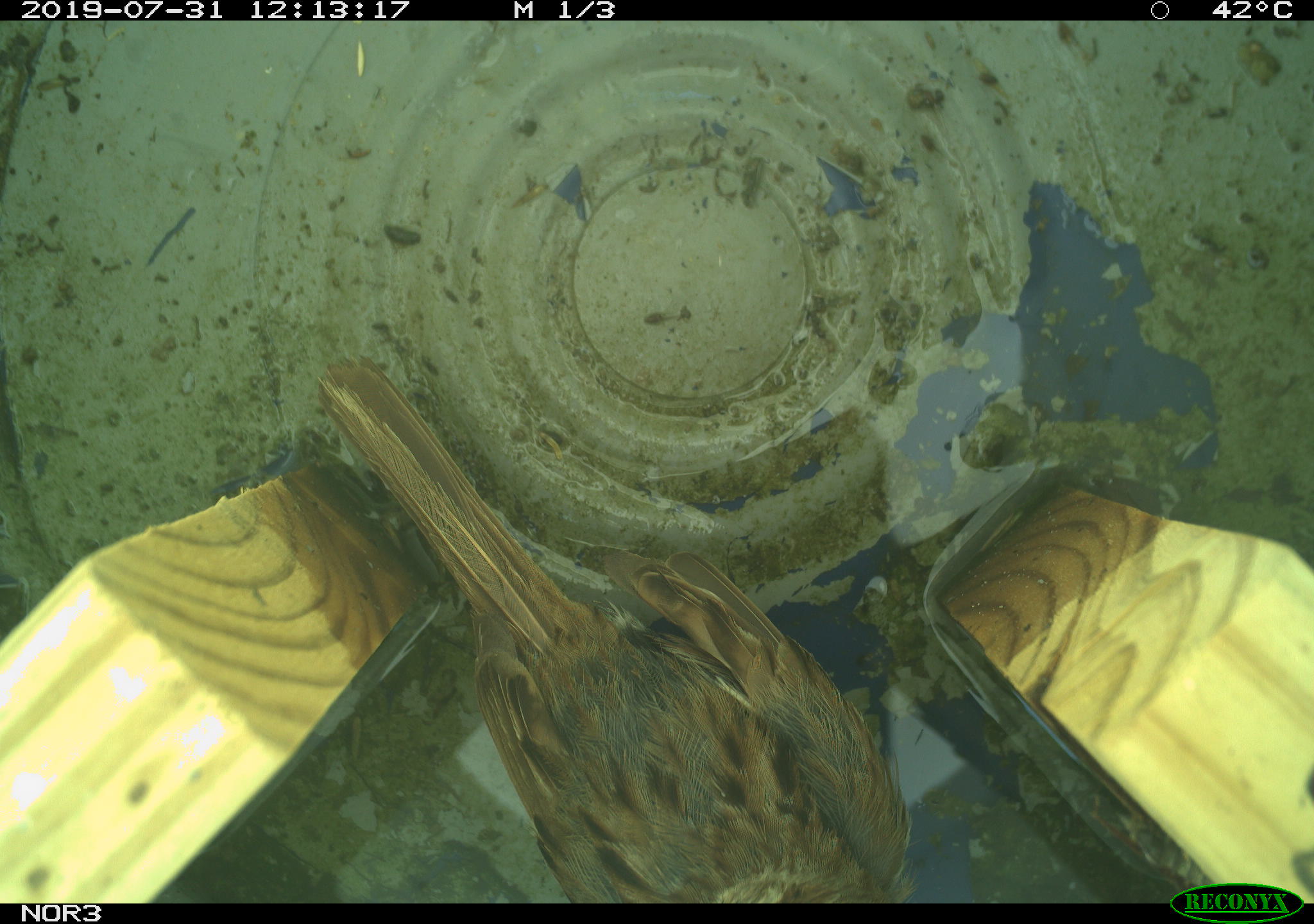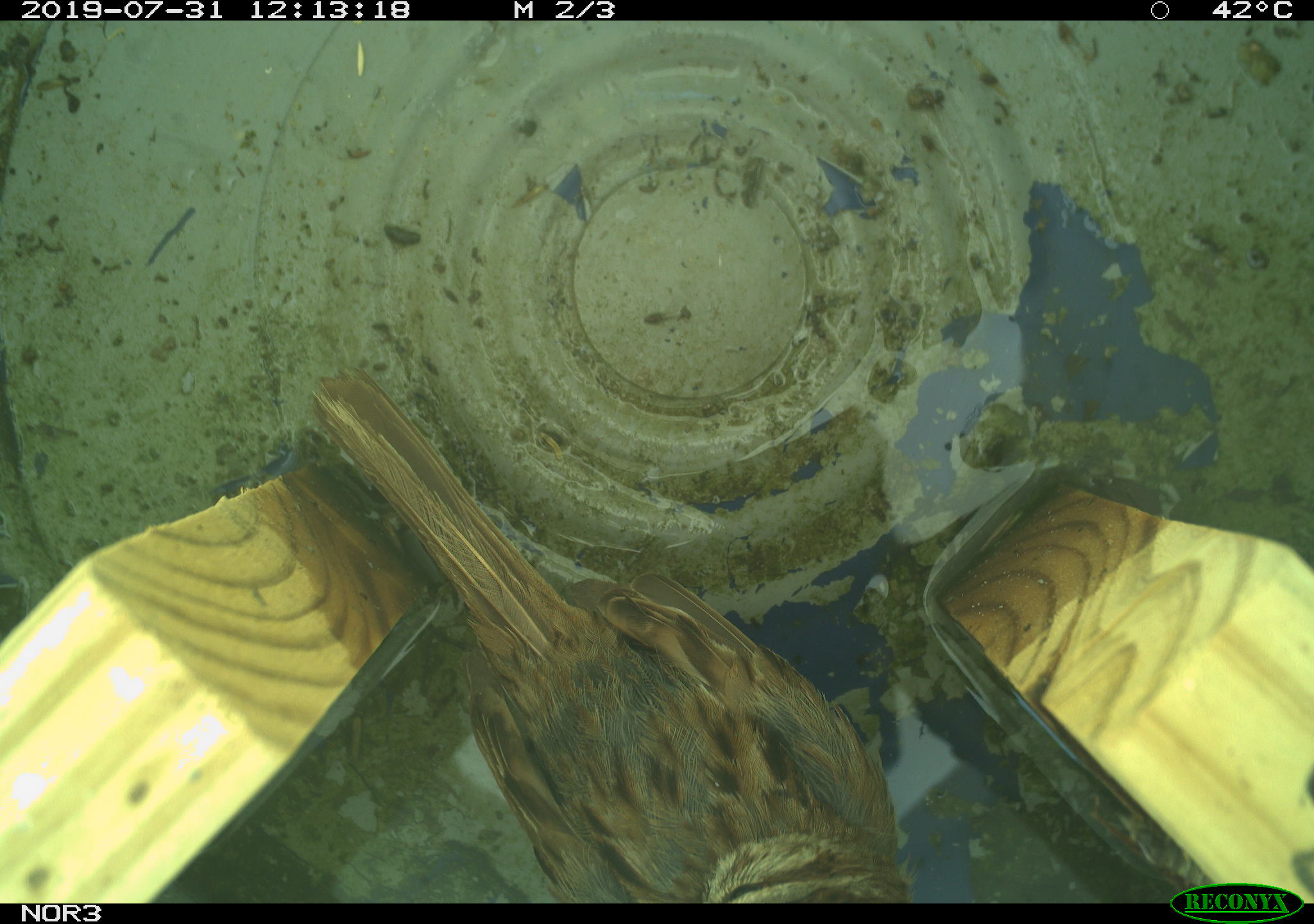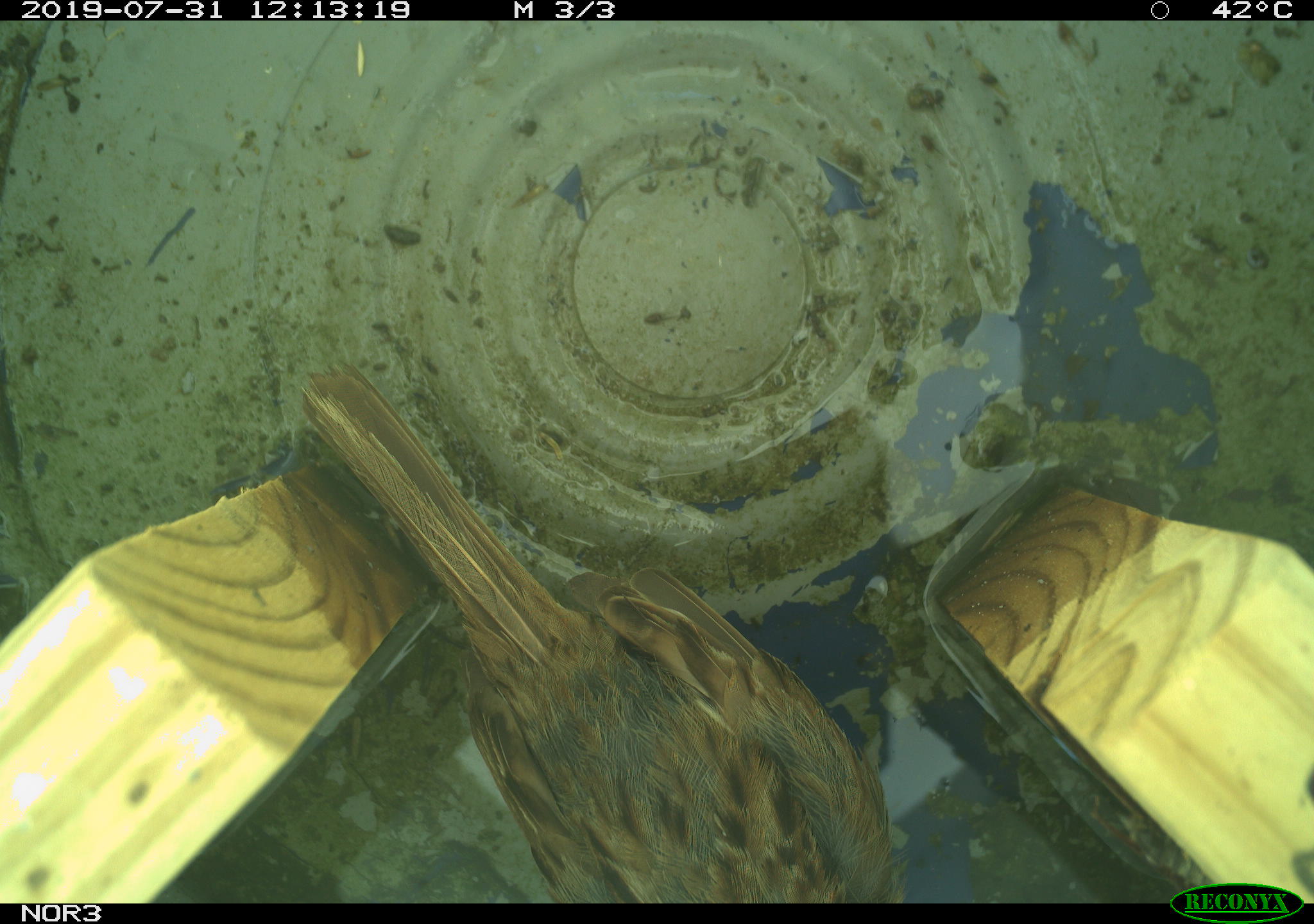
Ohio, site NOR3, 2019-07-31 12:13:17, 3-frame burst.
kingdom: Animalia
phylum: Chordata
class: Aves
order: Passeriformes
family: Passerellidae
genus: Melospiza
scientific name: Melospiza melodia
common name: song sparrow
Song sparrow (Melospiza melodia).